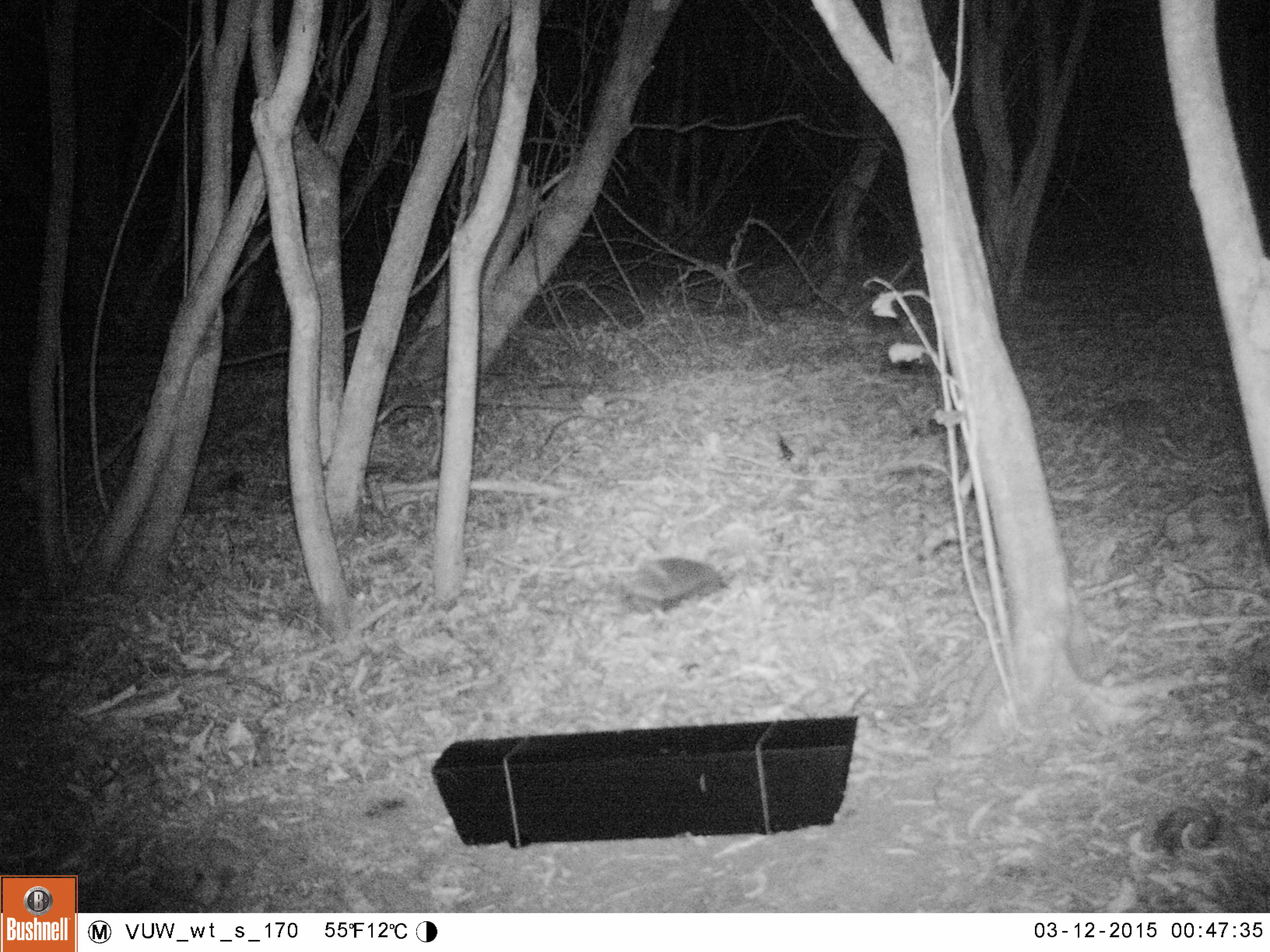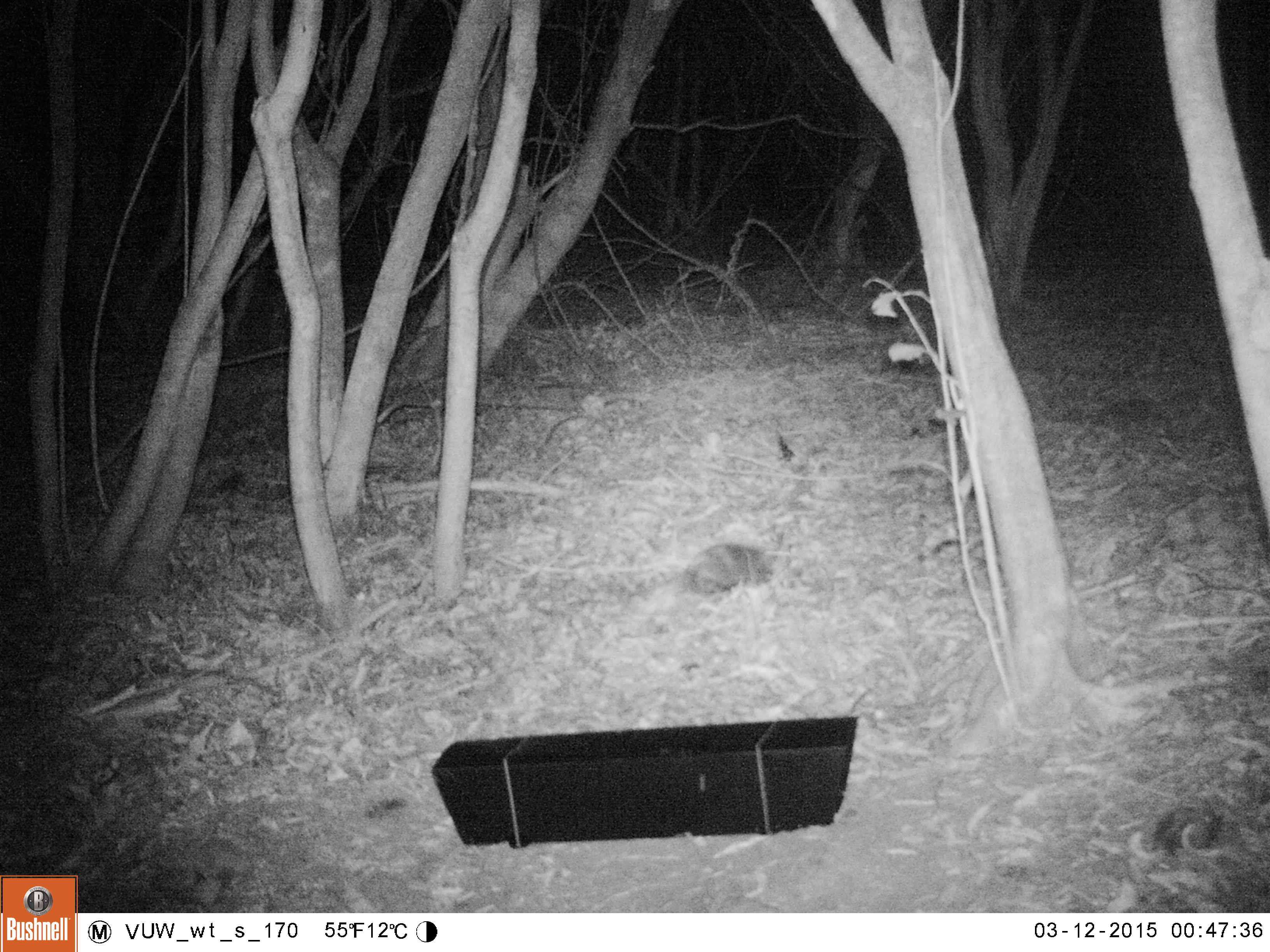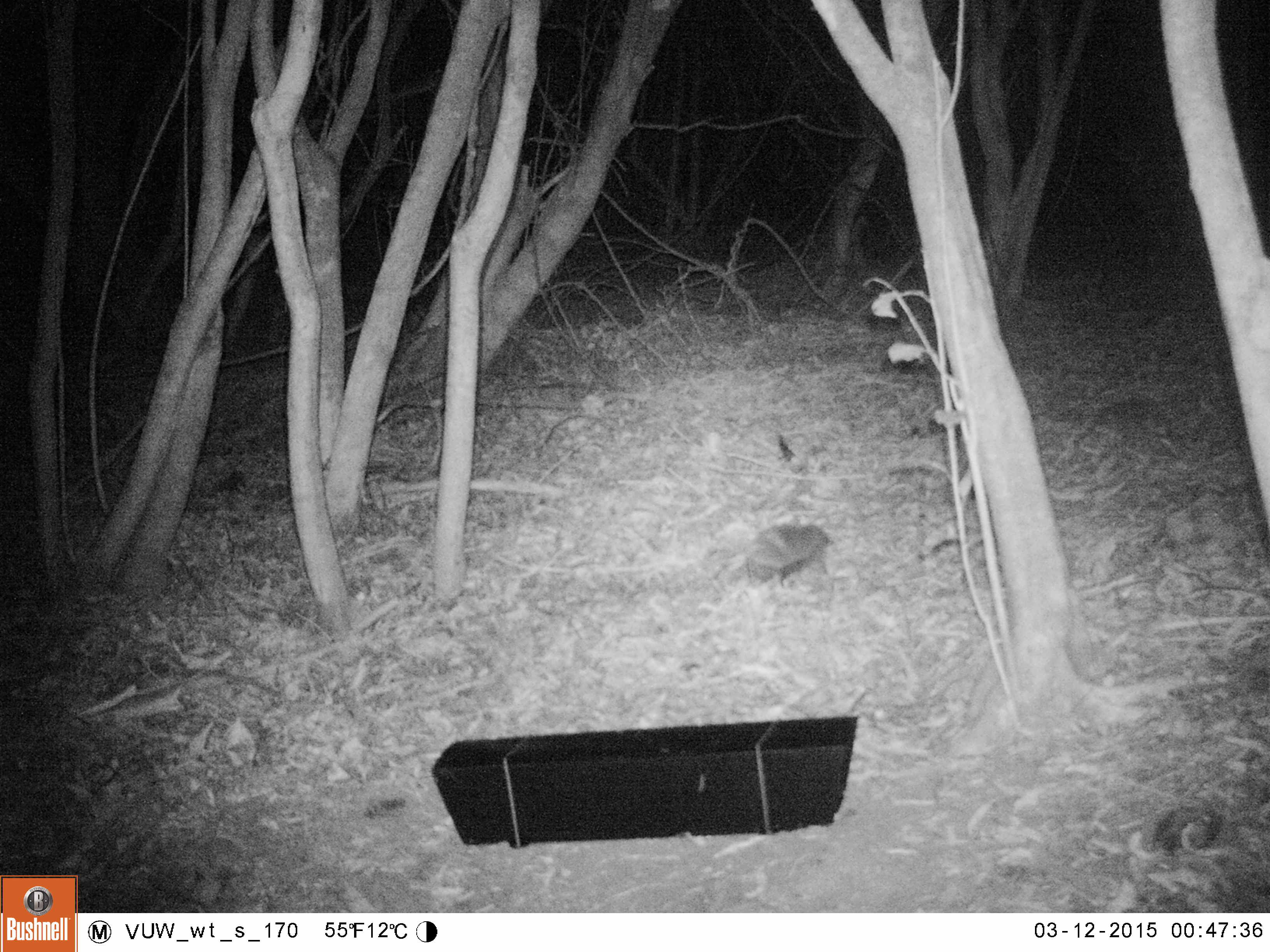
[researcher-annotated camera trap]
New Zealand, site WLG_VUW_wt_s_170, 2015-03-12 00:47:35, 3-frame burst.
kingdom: Animalia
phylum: Chordata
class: Mammalia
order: Eulipotyphla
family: Erinaceidae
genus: Erinaceus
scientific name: Erinaceus europaeus europaeus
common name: european hedgehog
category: hedgehog